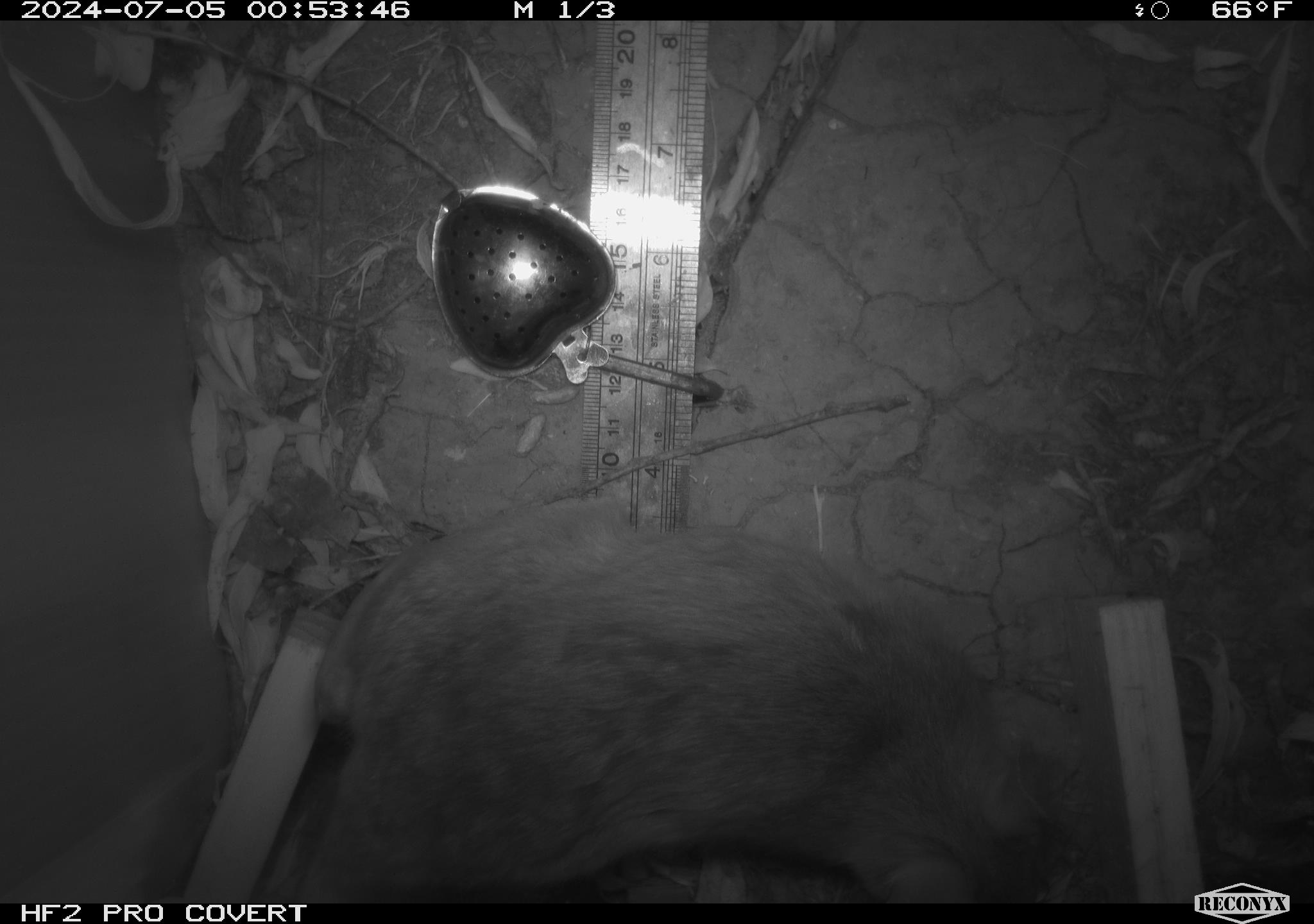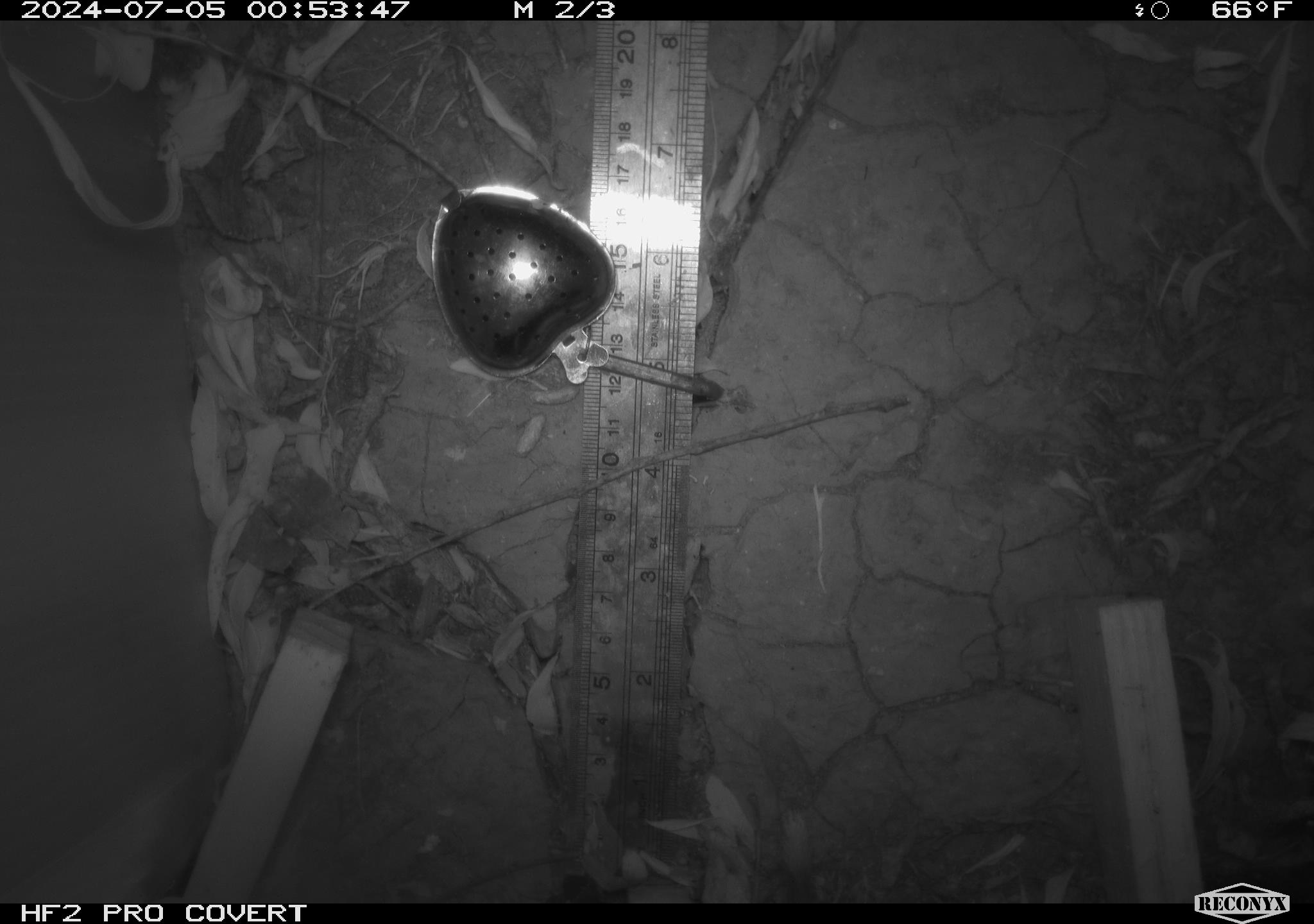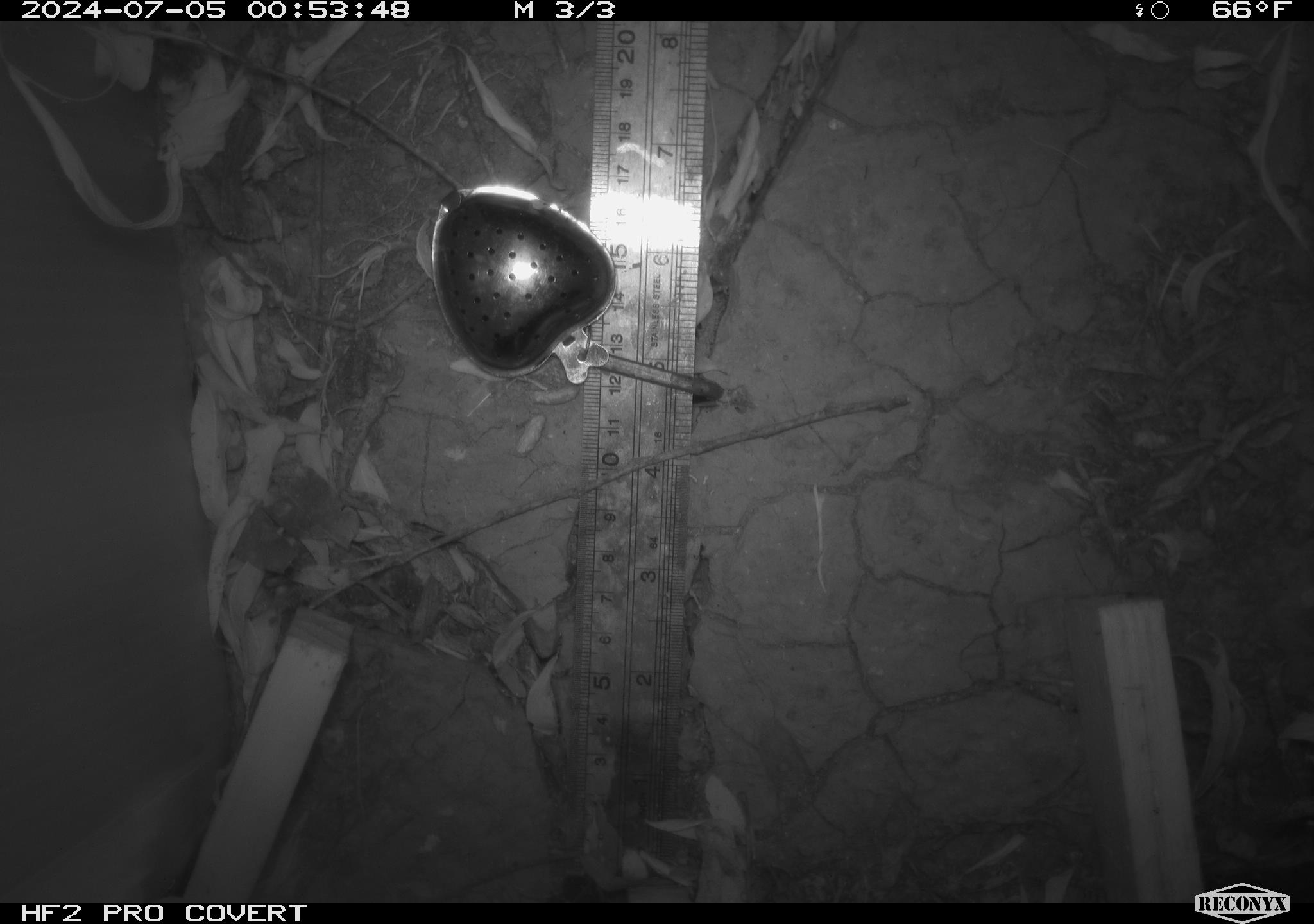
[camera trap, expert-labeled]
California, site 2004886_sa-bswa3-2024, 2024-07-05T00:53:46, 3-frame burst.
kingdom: Animalia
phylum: Chordata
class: Mammalia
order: Rodentia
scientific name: Rodentia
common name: woodrat or rat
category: woodrat or rat species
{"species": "woodrat or rat species (woodrat or rat) (Rodentia)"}